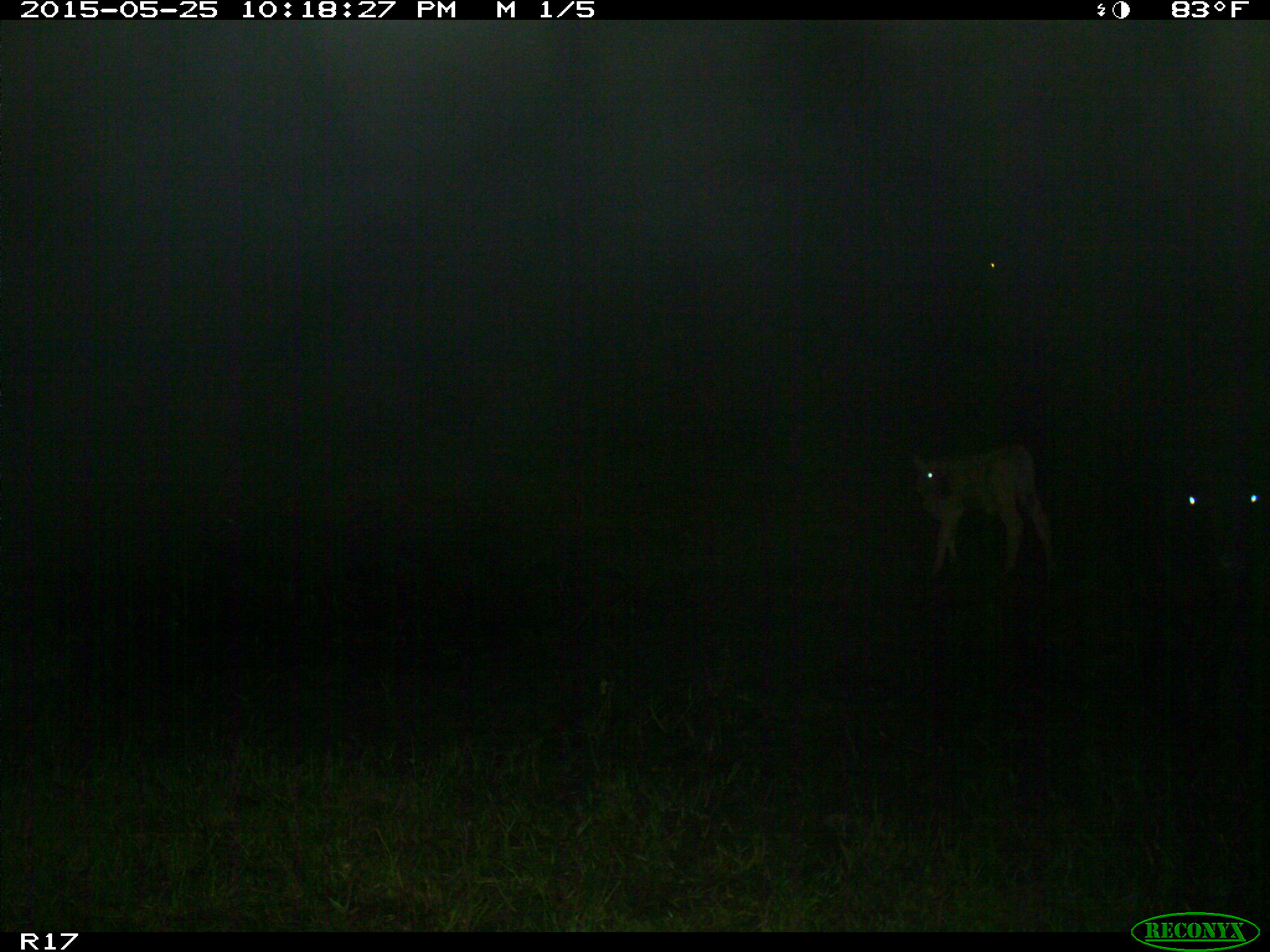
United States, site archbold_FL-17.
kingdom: Animalia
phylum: Chordata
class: Mammalia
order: Artiodactyla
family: Bovidae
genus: Bos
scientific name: Bos taurus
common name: domestic cow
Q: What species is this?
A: Bos taurus (domestic cow).